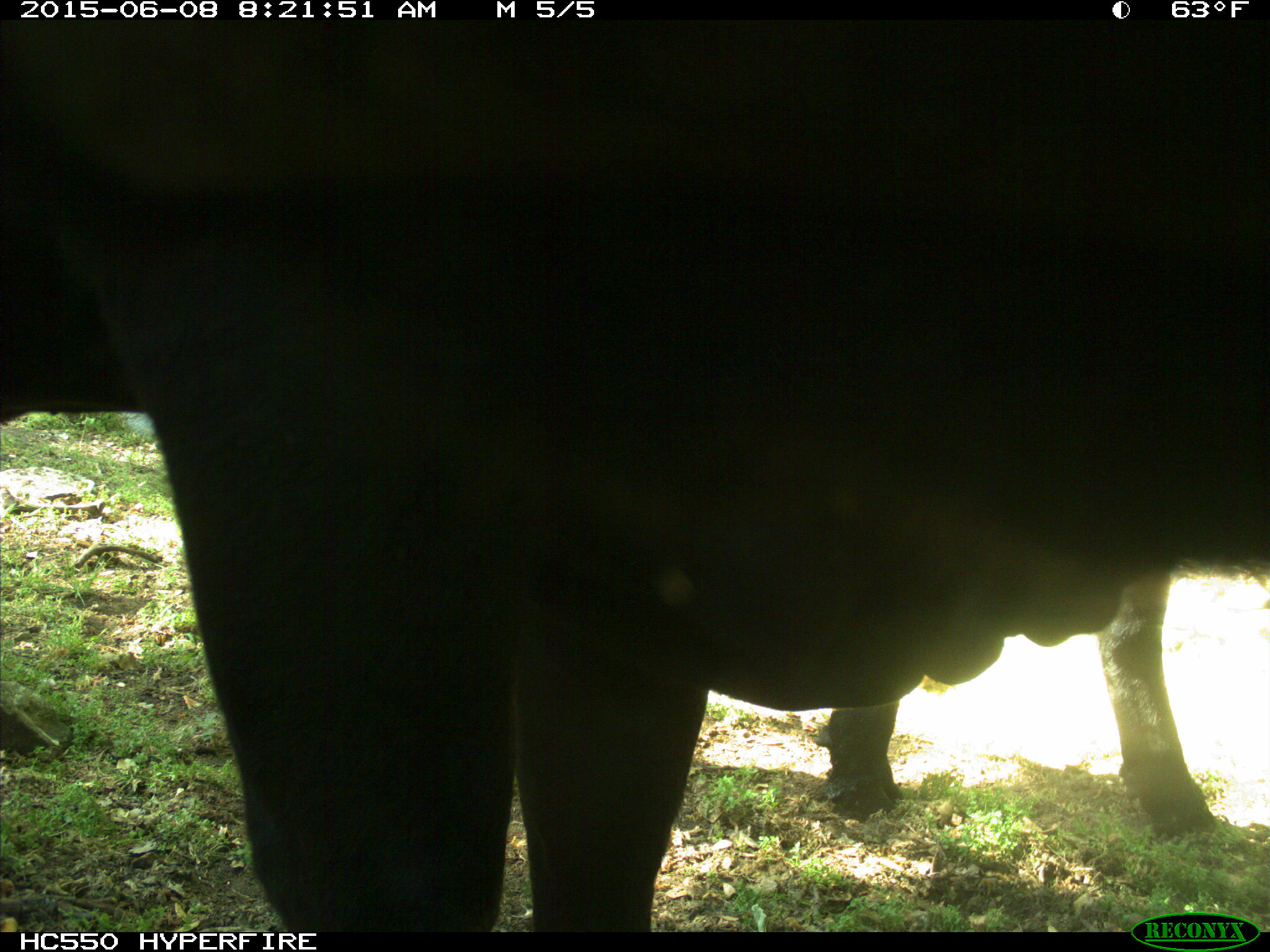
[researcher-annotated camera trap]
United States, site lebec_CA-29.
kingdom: Animalia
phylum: Chordata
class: Mammalia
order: Artiodactyla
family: Bovidae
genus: Bos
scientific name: Bos taurus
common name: domestic cow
Bos taurus (domestic cow).